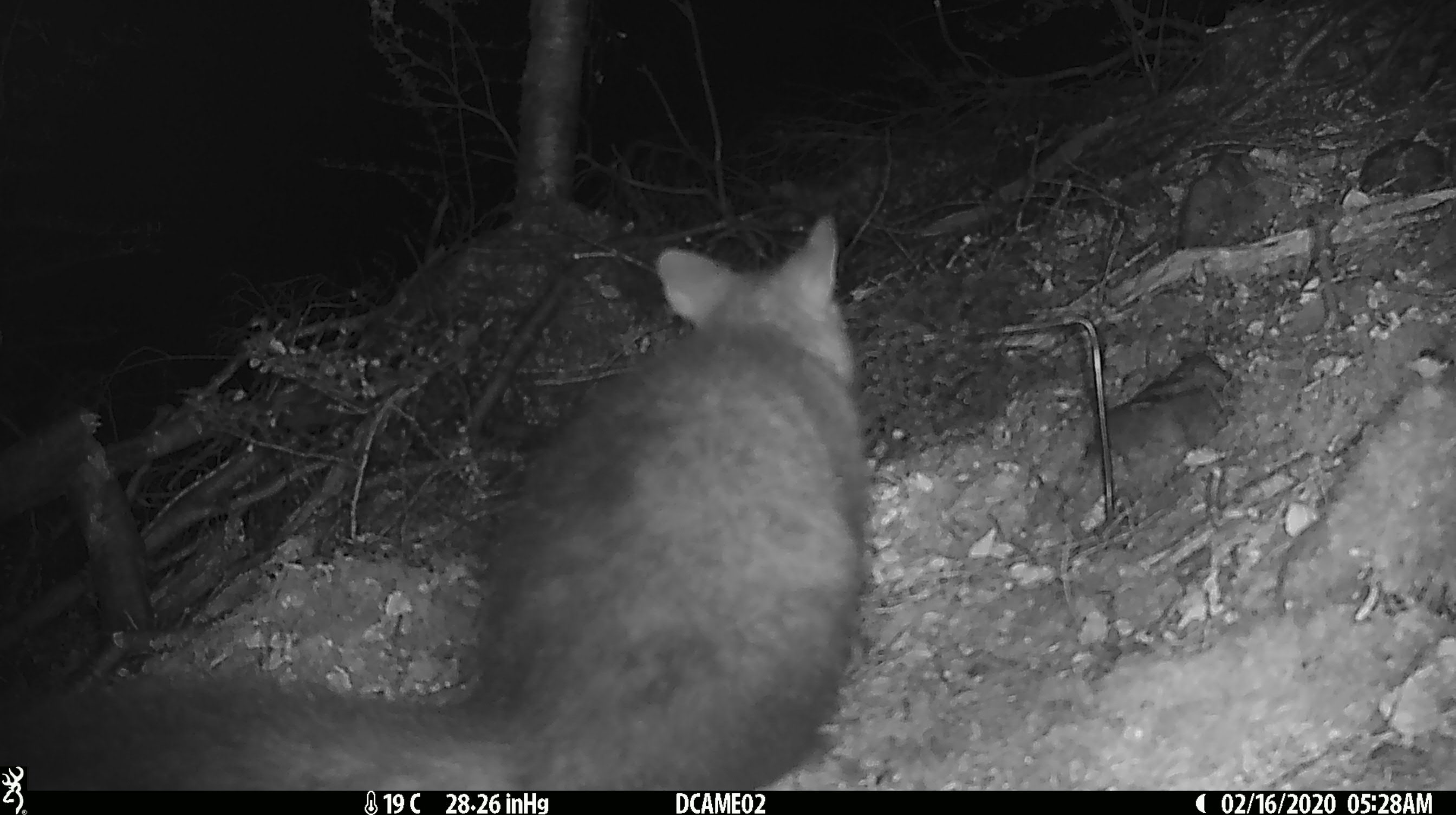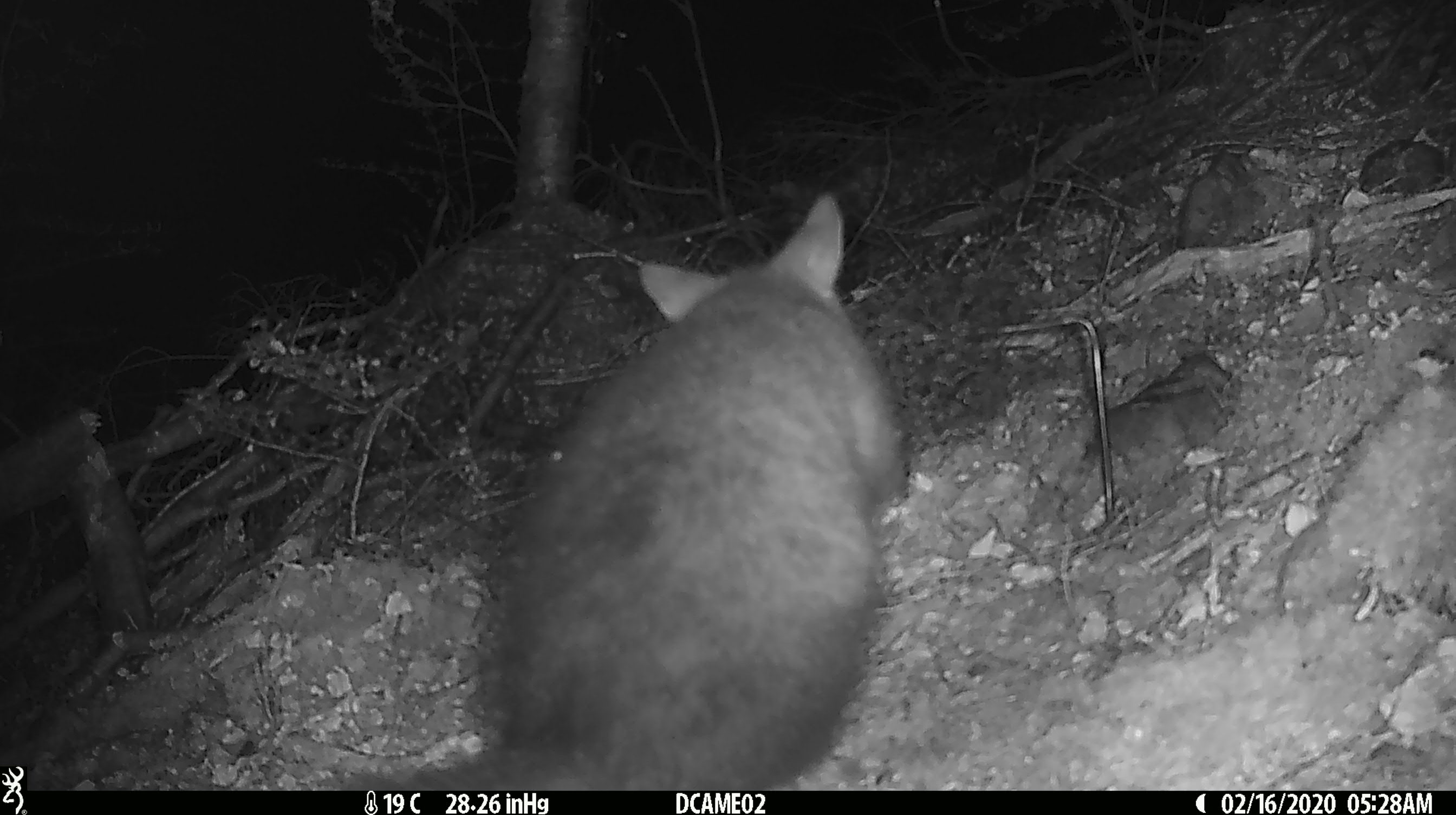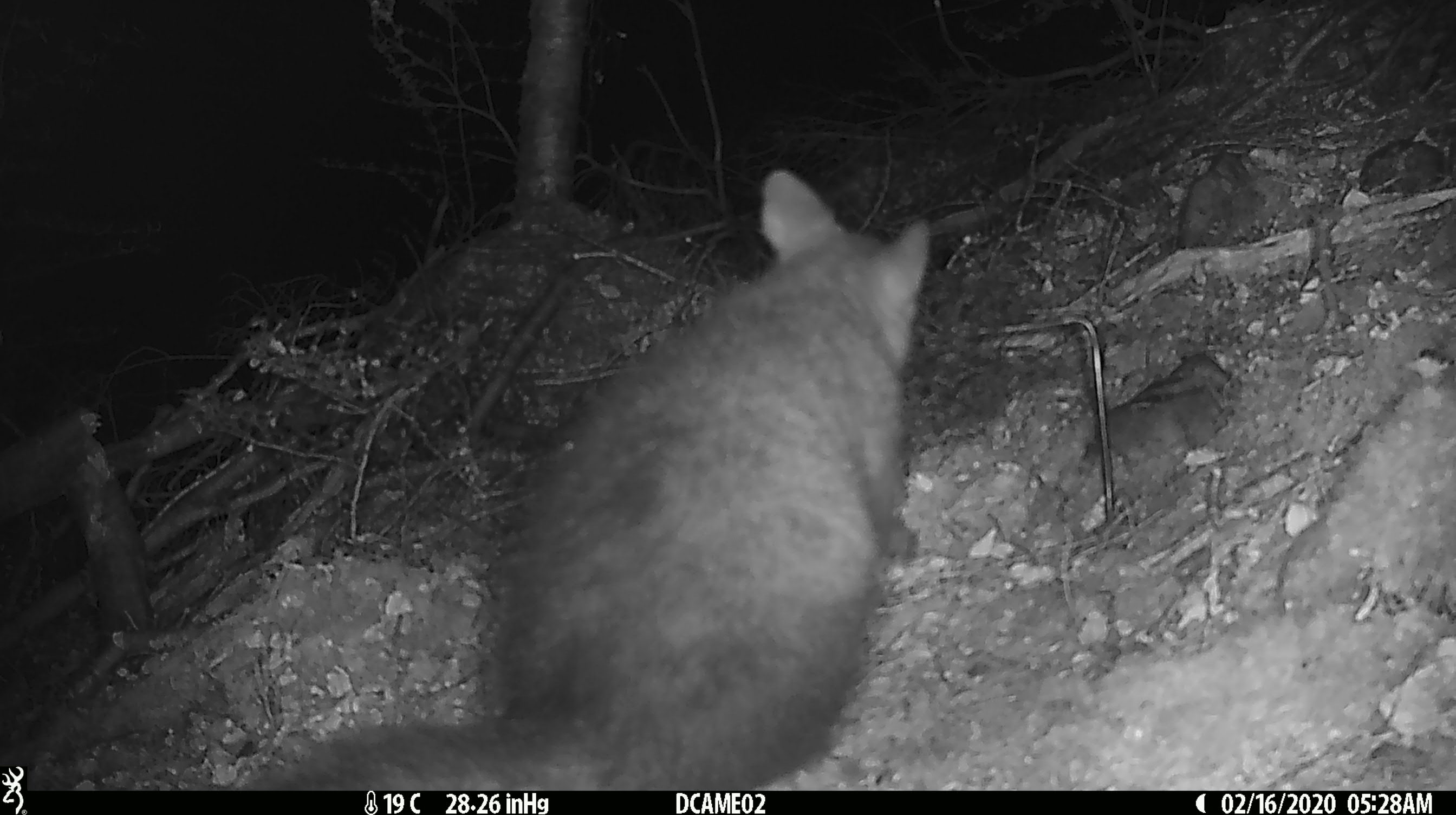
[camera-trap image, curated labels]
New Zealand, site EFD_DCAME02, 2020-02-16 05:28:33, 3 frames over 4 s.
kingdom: Animalia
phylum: Chordata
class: Mammalia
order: Diprotodontia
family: Phalangeridae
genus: Trichosurus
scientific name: Trichosurus vulpecula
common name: common brushtail possum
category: possum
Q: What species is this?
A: Possum (common brushtail possum) (Trichosurus vulpecula).